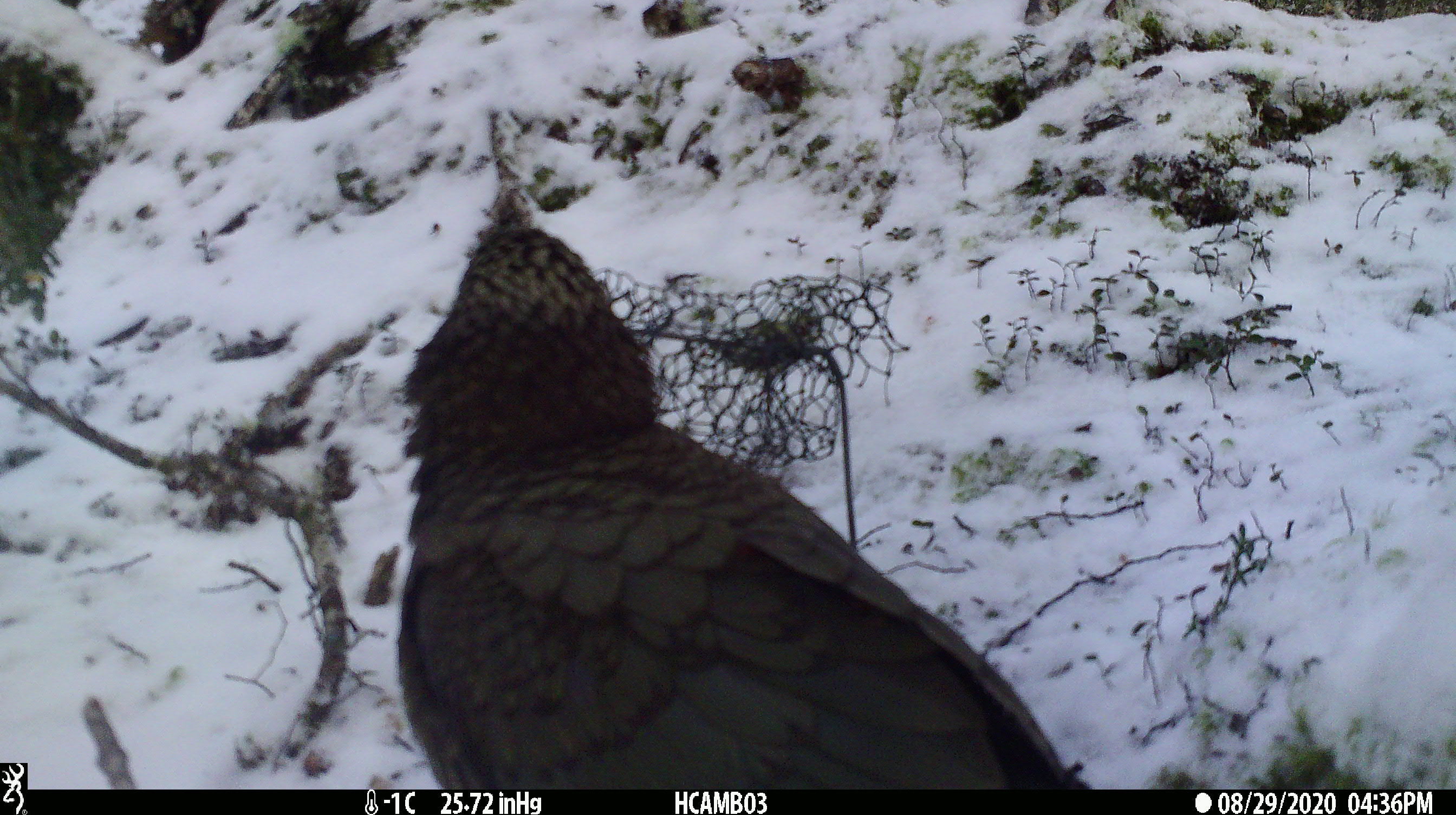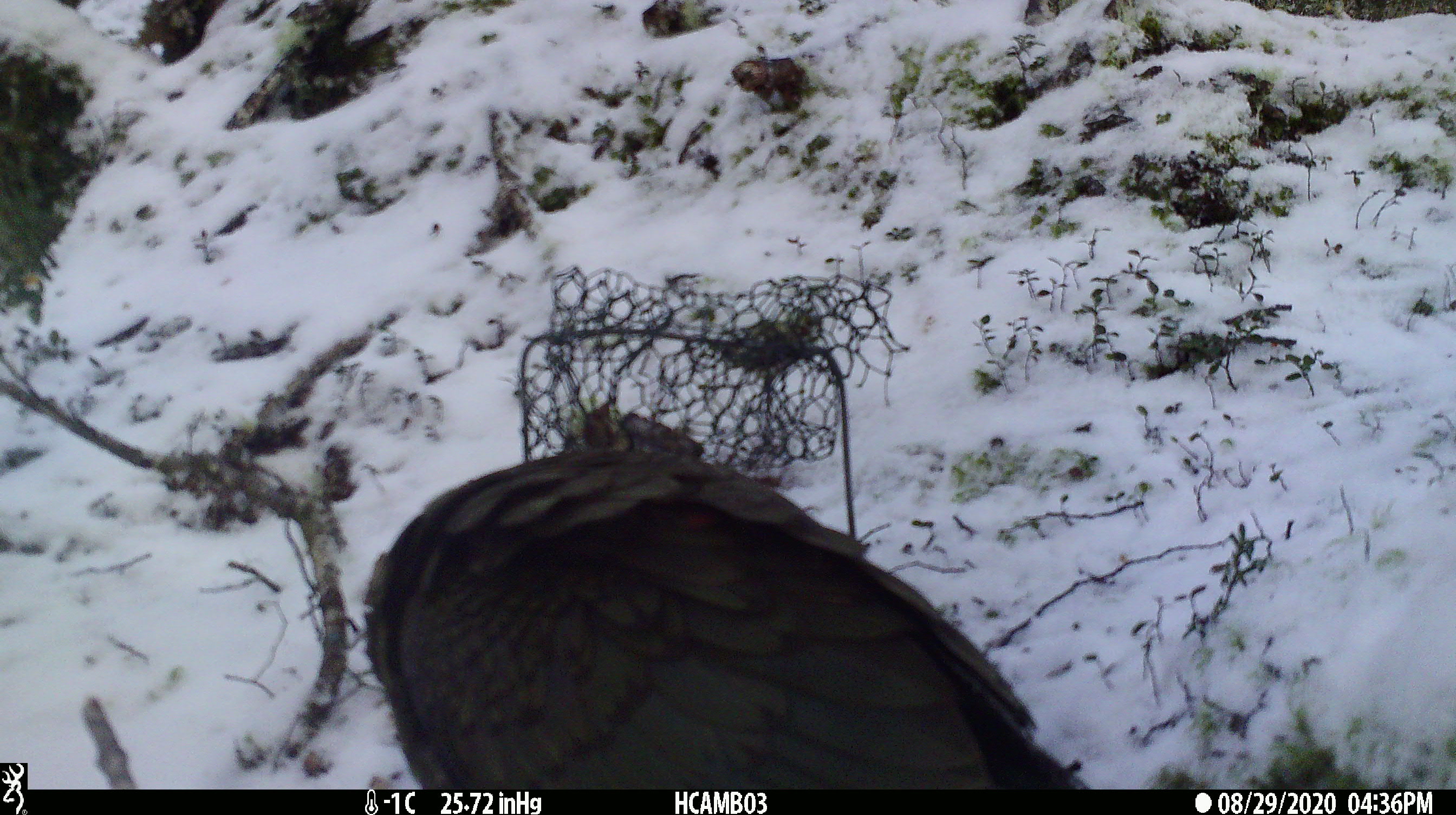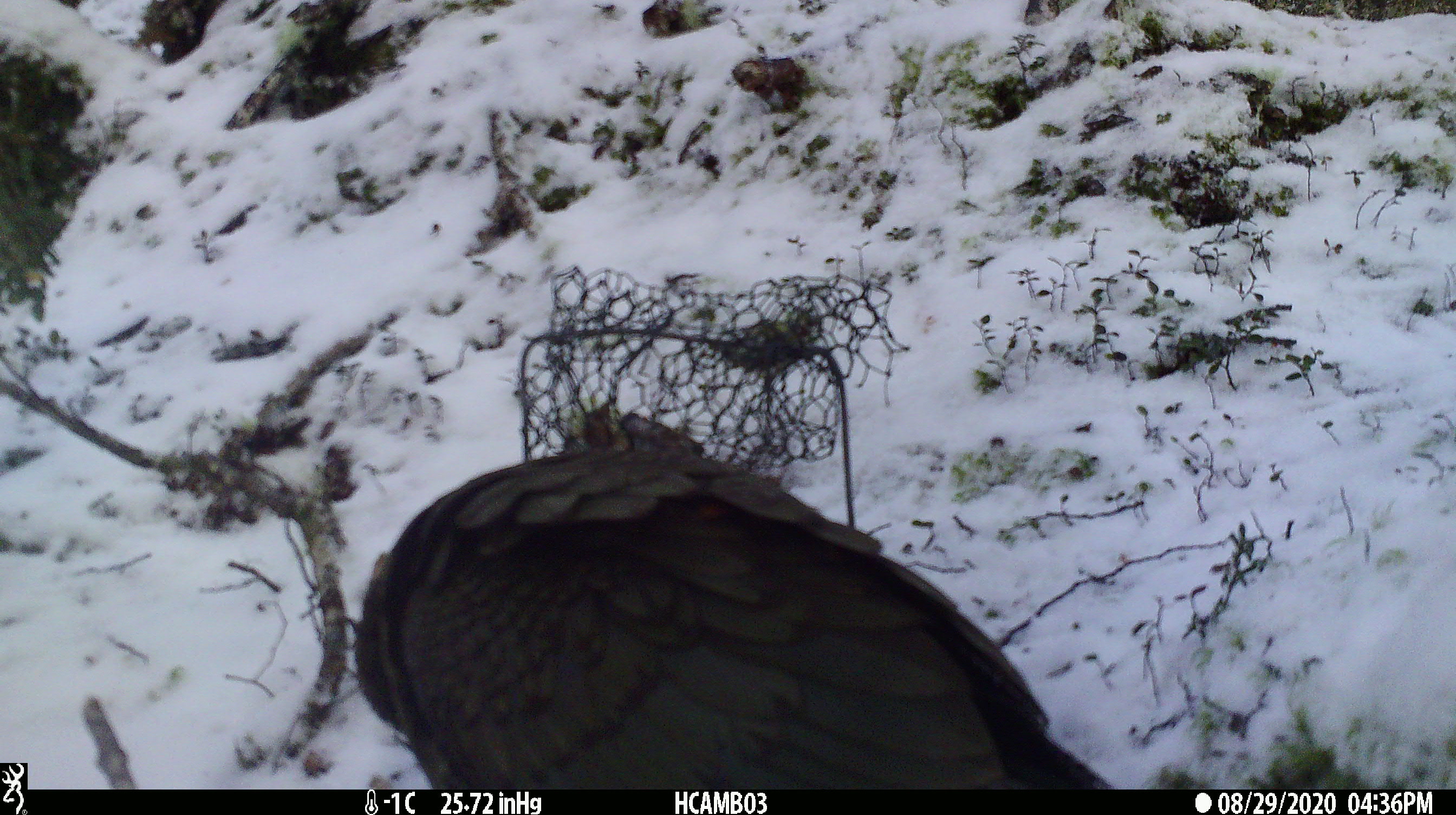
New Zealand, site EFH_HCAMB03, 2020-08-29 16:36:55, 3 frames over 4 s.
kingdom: Animalia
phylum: Chordata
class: Aves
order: Psittaciformes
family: Strigopidae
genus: Nestor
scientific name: Nestor notabilis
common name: kea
Kea (Nestor notabilis).